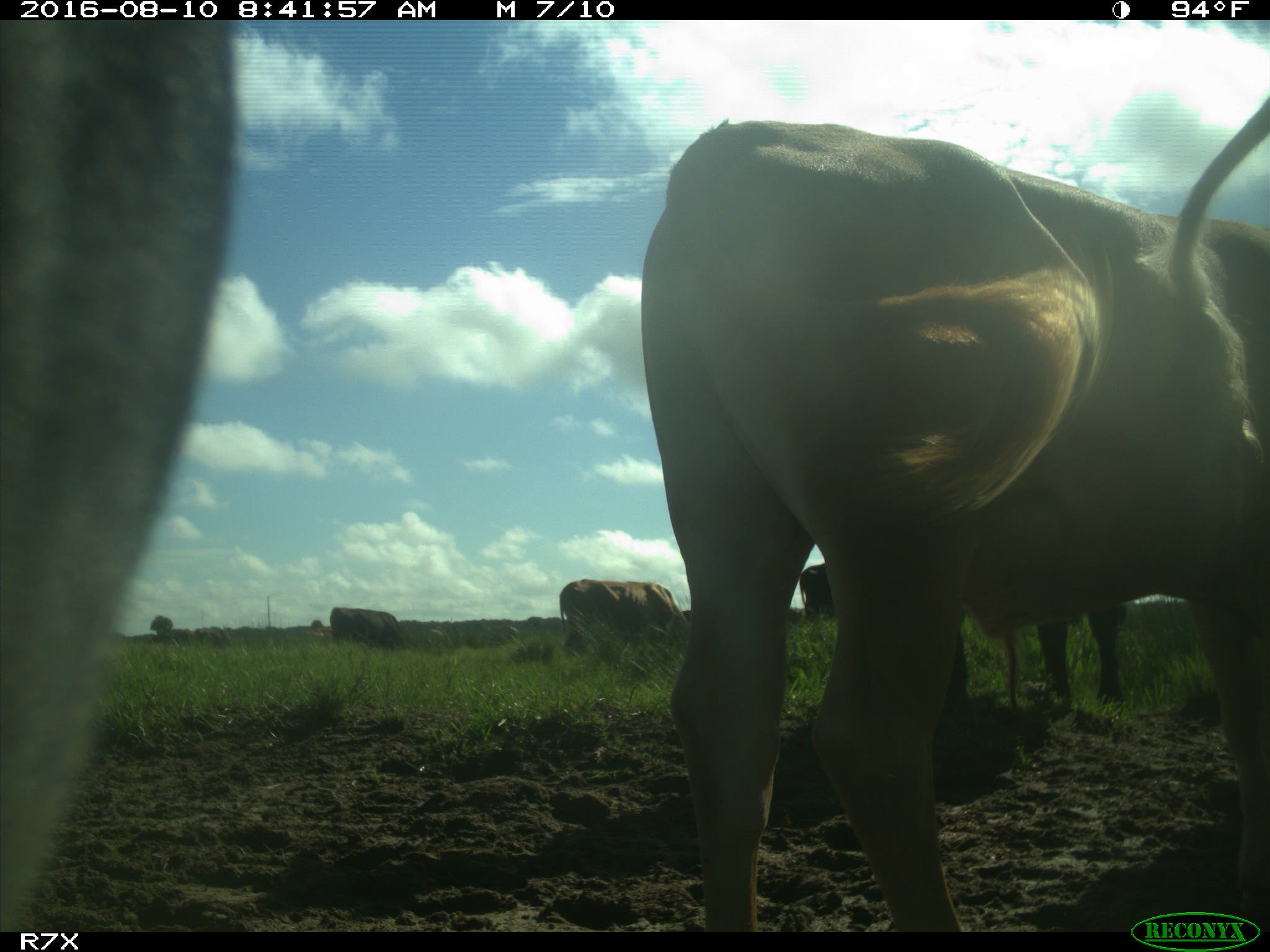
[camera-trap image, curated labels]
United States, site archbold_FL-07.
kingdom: Animalia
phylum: Chordata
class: Mammalia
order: Artiodactyla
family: Bovidae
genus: Bos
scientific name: Bos taurus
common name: domestic cow